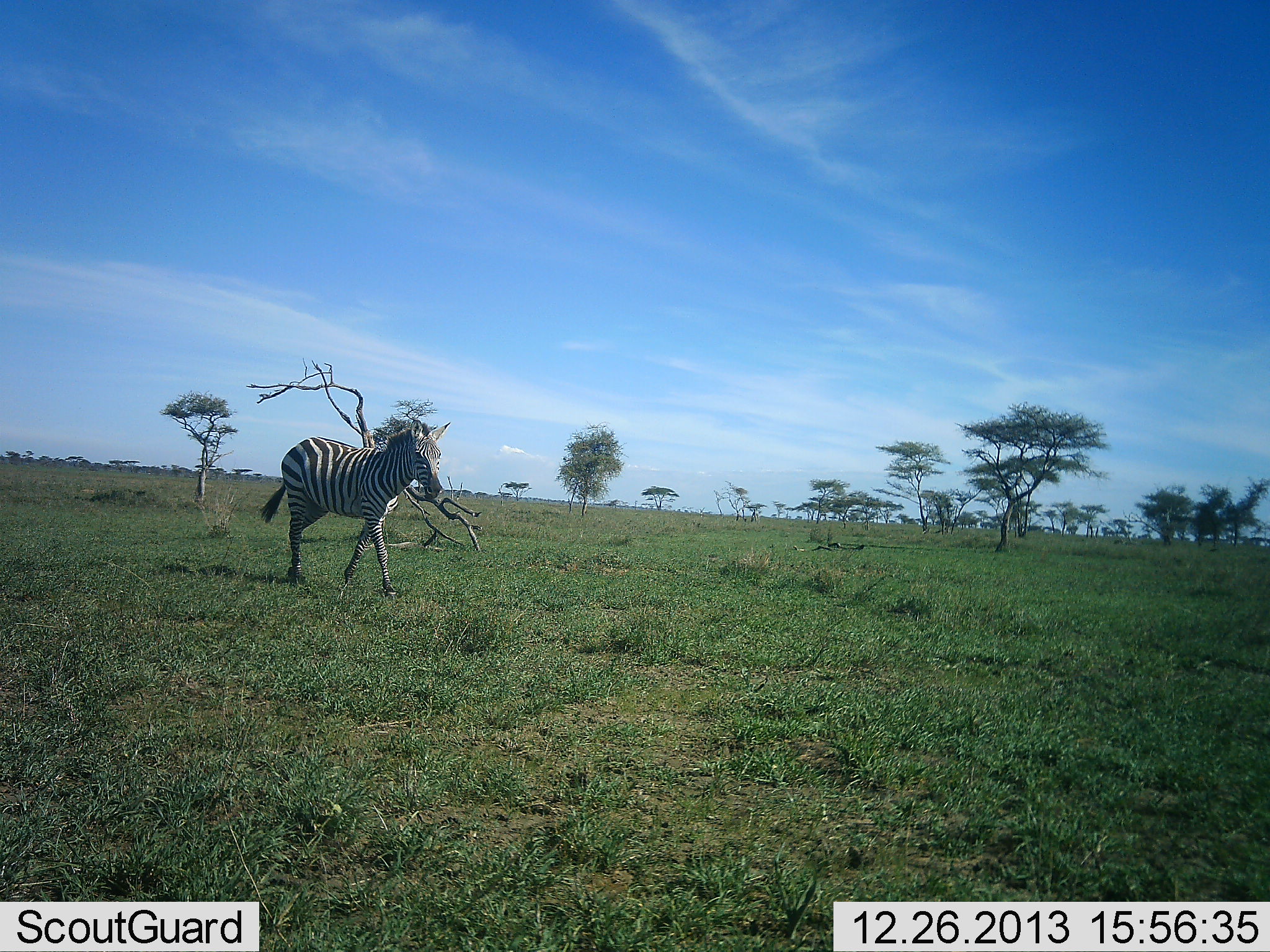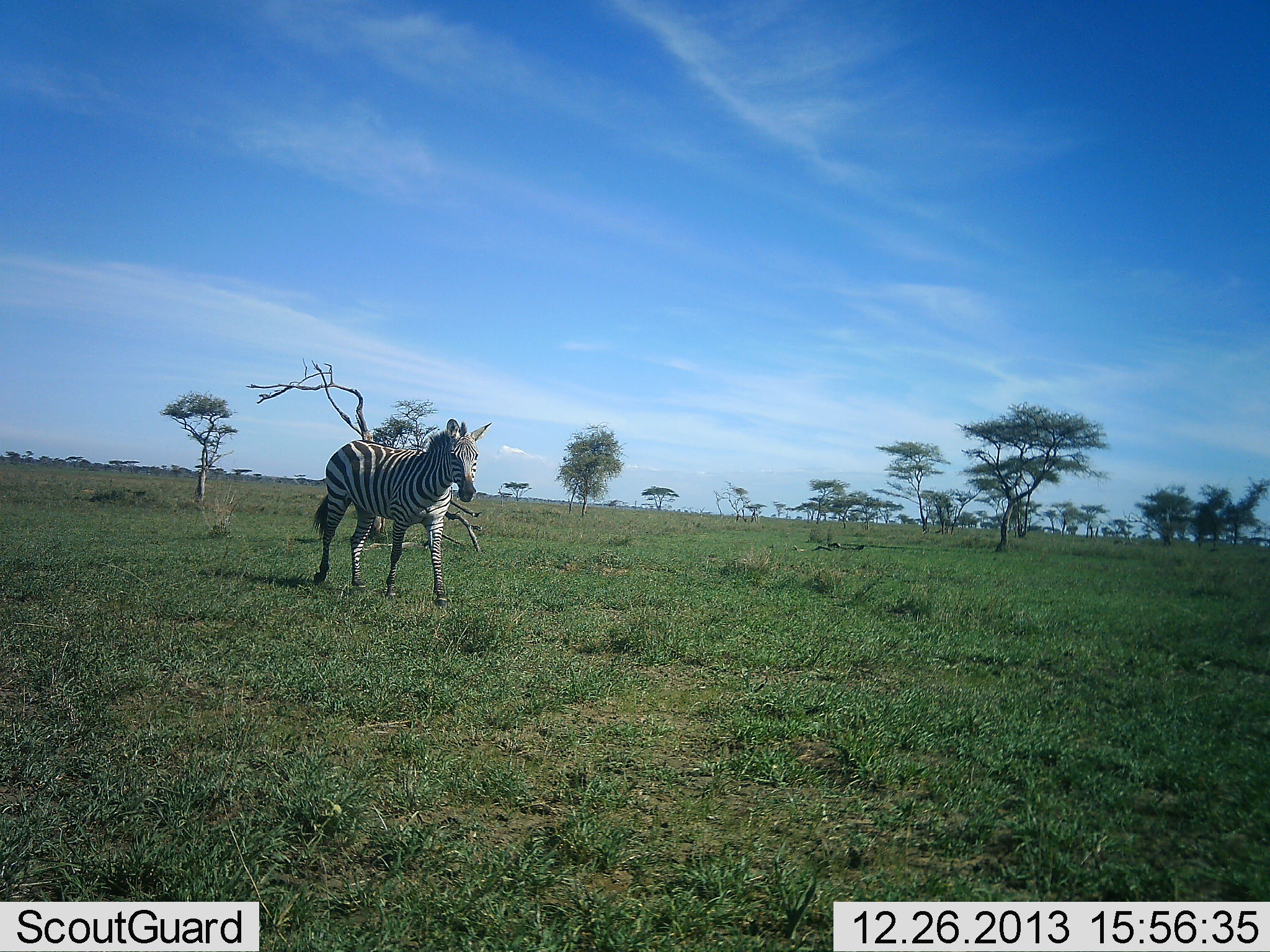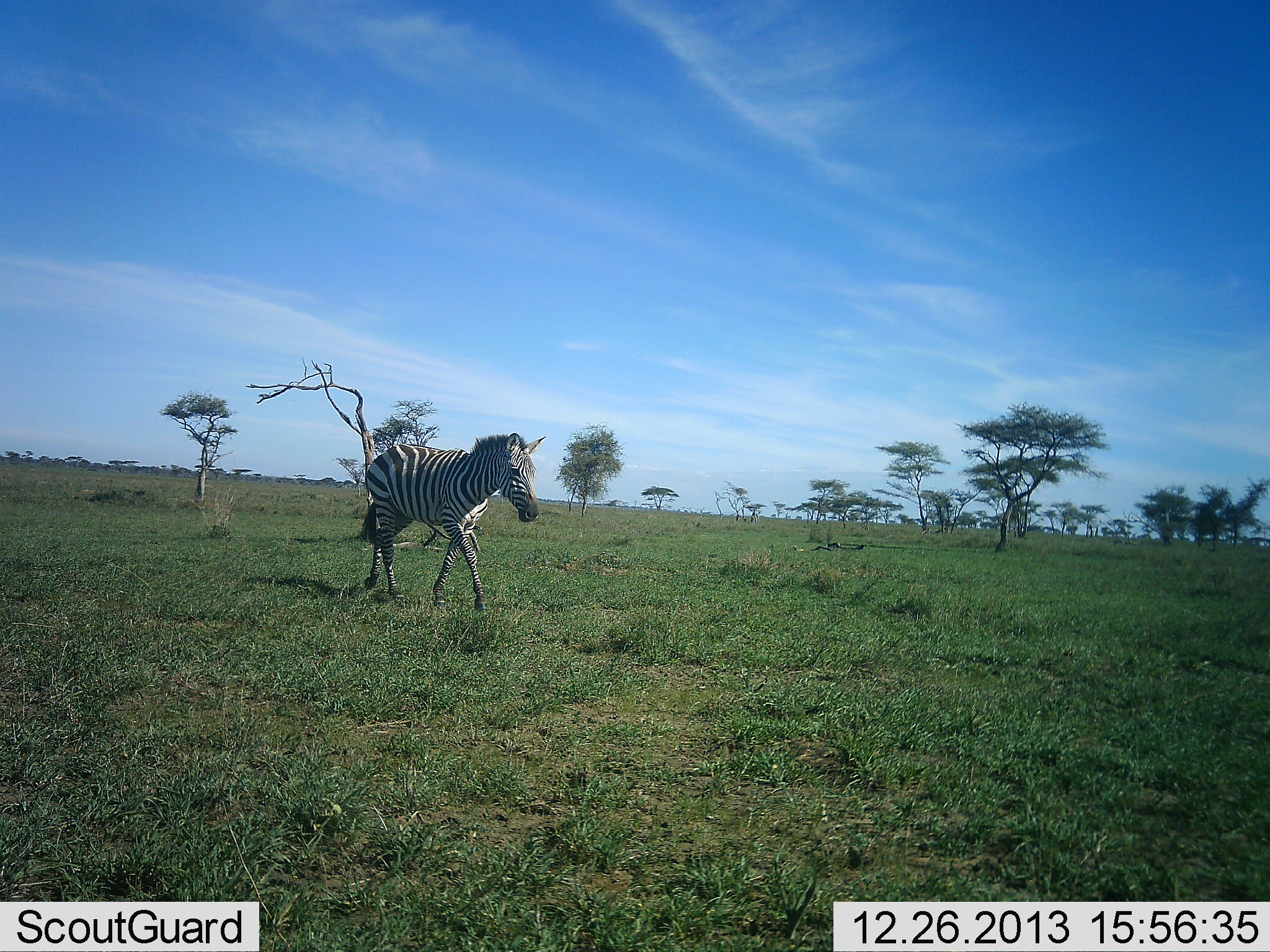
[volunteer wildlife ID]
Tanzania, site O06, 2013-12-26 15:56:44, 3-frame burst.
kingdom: Animalia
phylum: Chordata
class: Mammalia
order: Perissodactyla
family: Equidae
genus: Equus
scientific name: Equus quagga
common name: plains zebra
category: zebra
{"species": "zebra (plains zebra) (Equus quagga)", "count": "1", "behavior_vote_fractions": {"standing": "3%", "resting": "0%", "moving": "97%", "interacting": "0%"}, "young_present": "0%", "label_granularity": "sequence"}